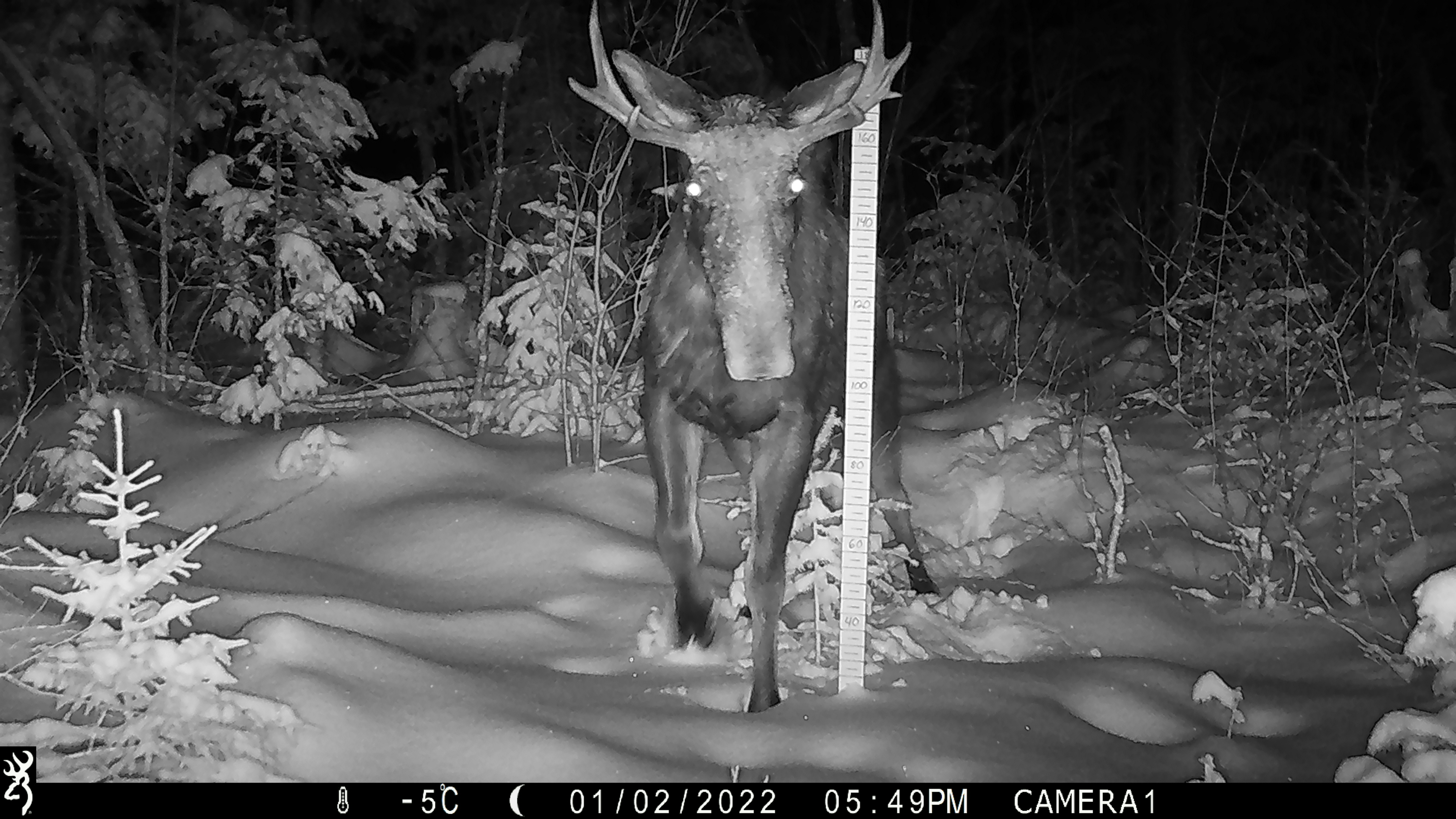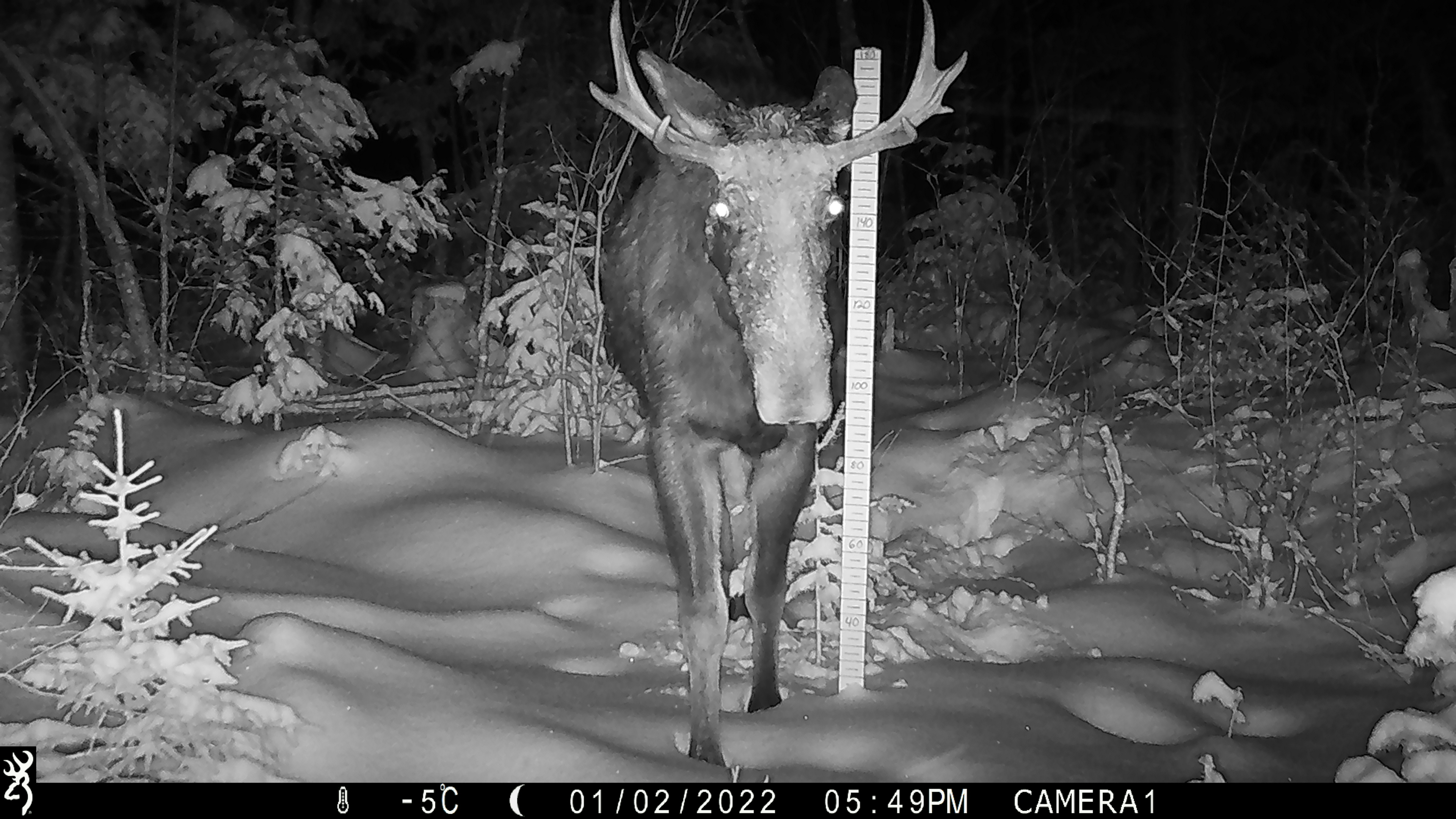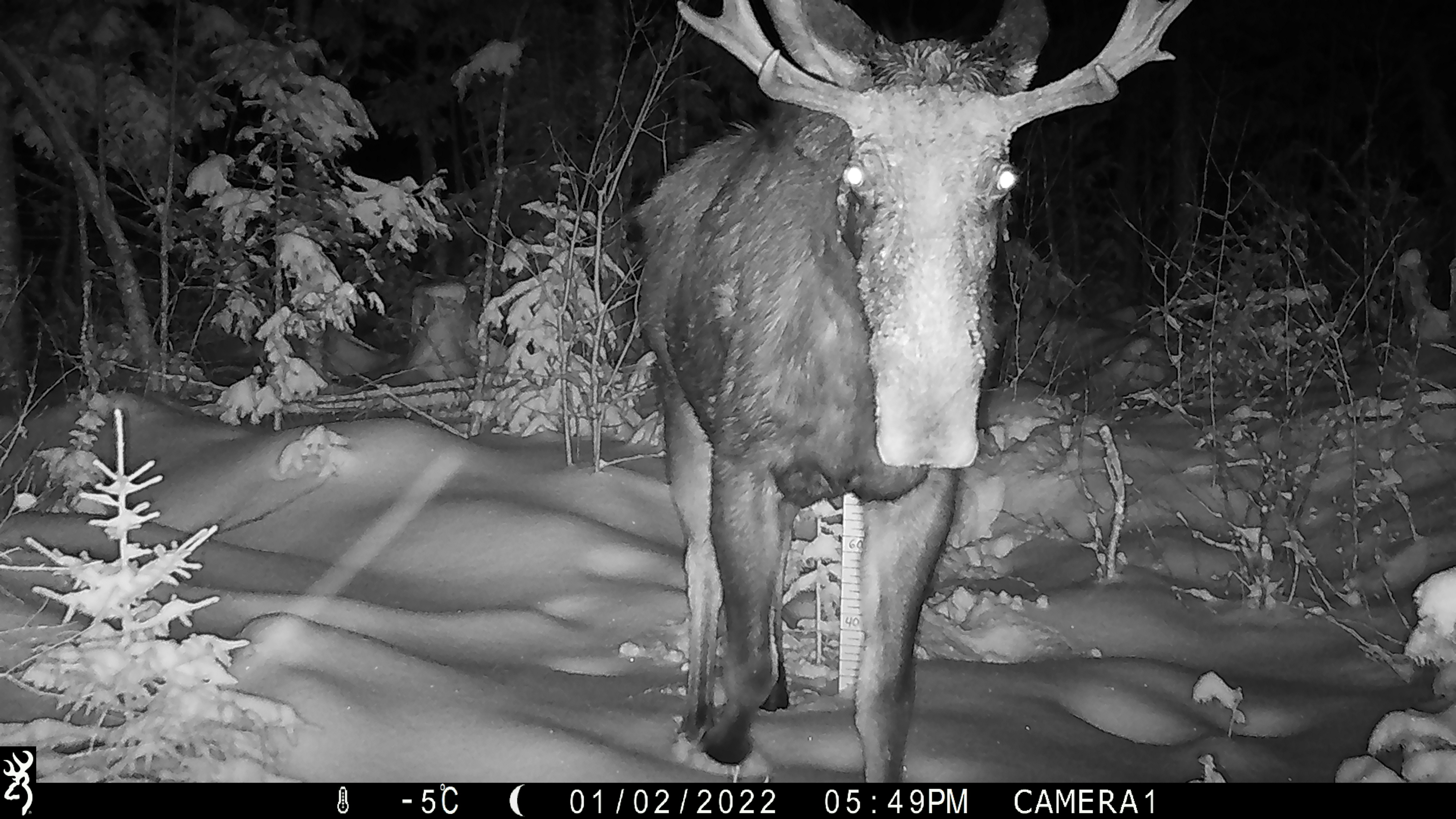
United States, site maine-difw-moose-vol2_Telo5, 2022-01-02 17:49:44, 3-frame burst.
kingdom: Animalia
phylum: Chordata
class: Mammalia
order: Artiodactyla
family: Cervidae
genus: Alces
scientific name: Alces alces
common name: moose